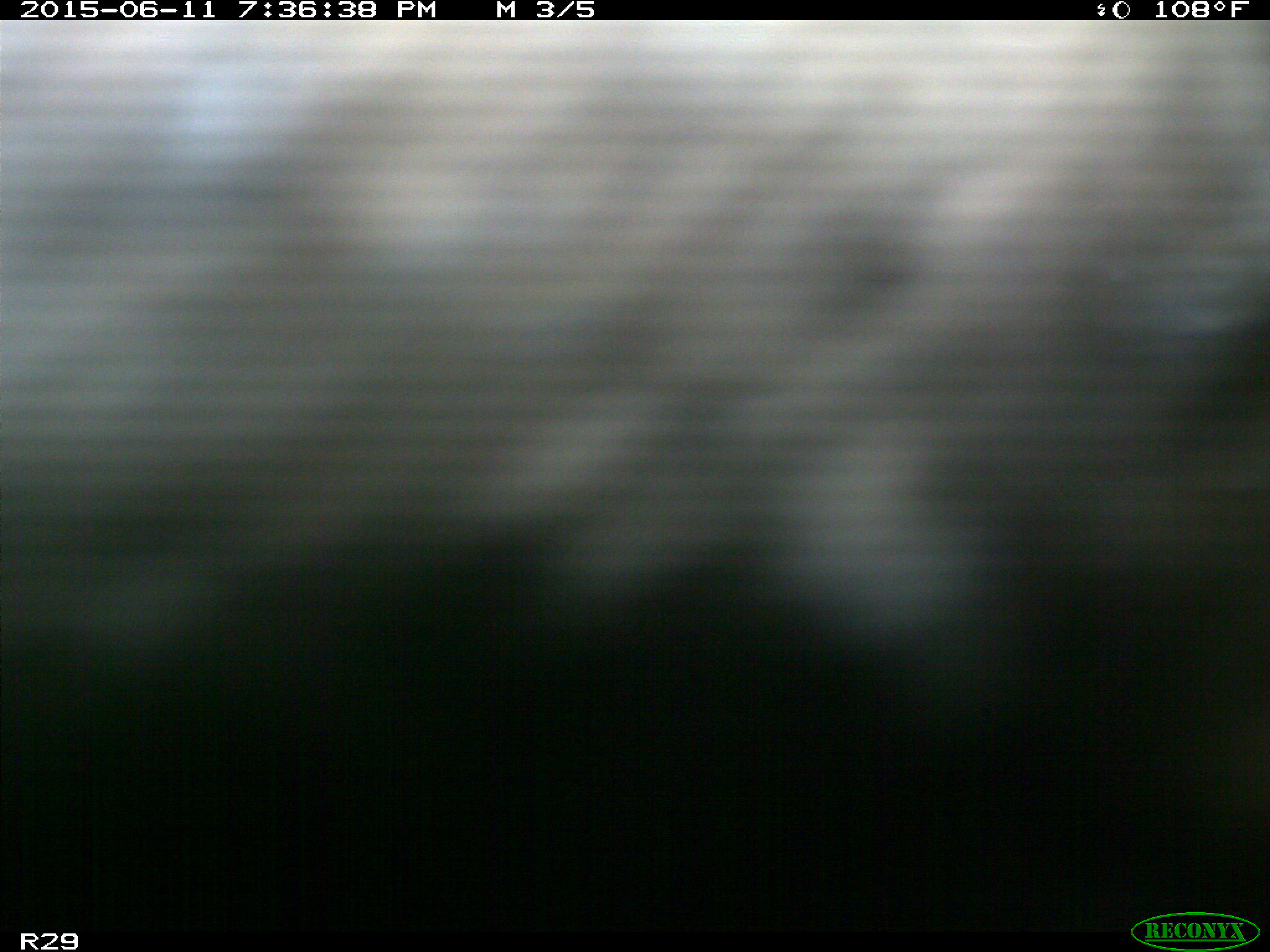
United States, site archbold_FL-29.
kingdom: Animalia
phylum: Chordata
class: Mammalia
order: Artiodactyla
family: Bovidae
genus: Bos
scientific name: Bos taurus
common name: domestic cow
Bos taurus (domestic cow).